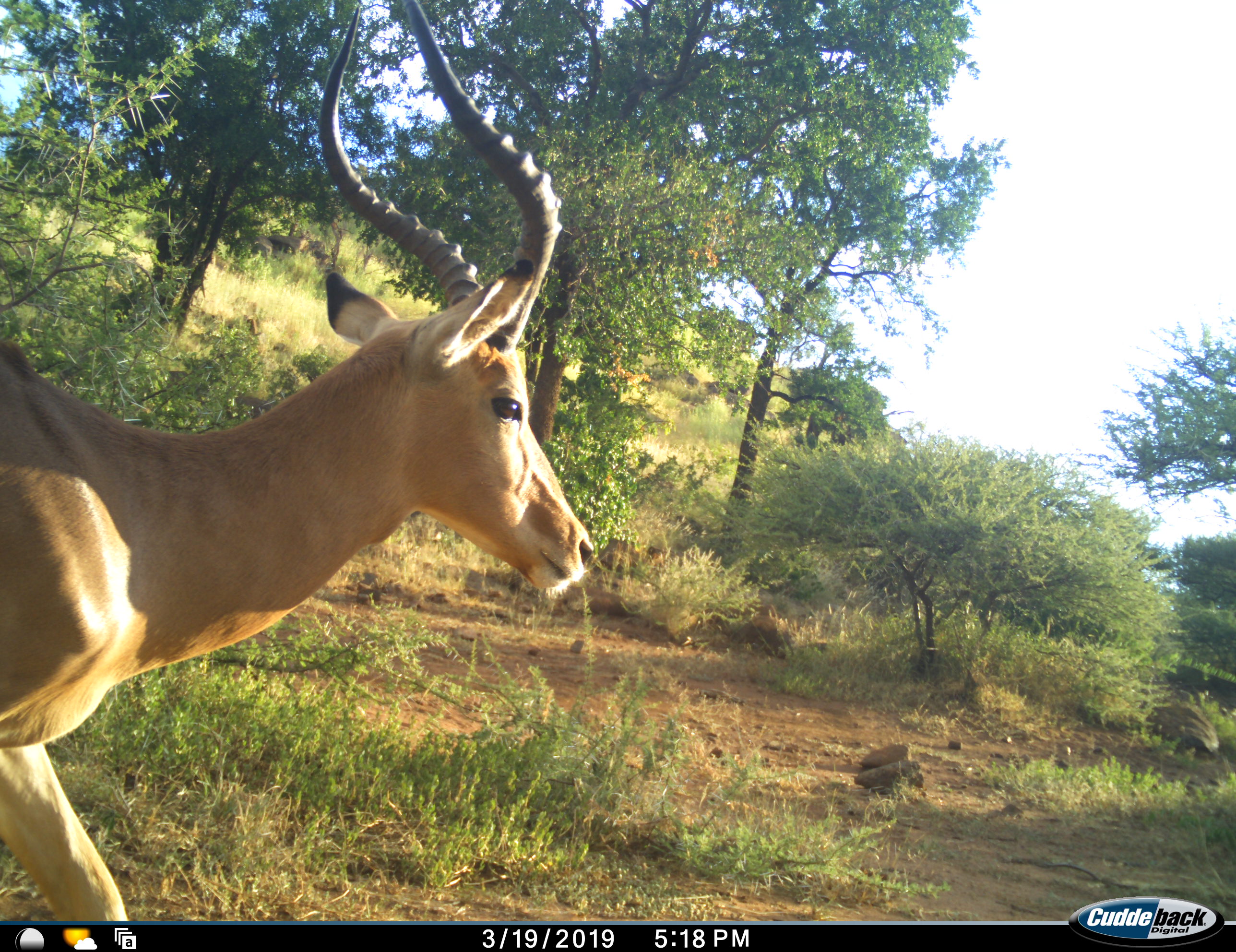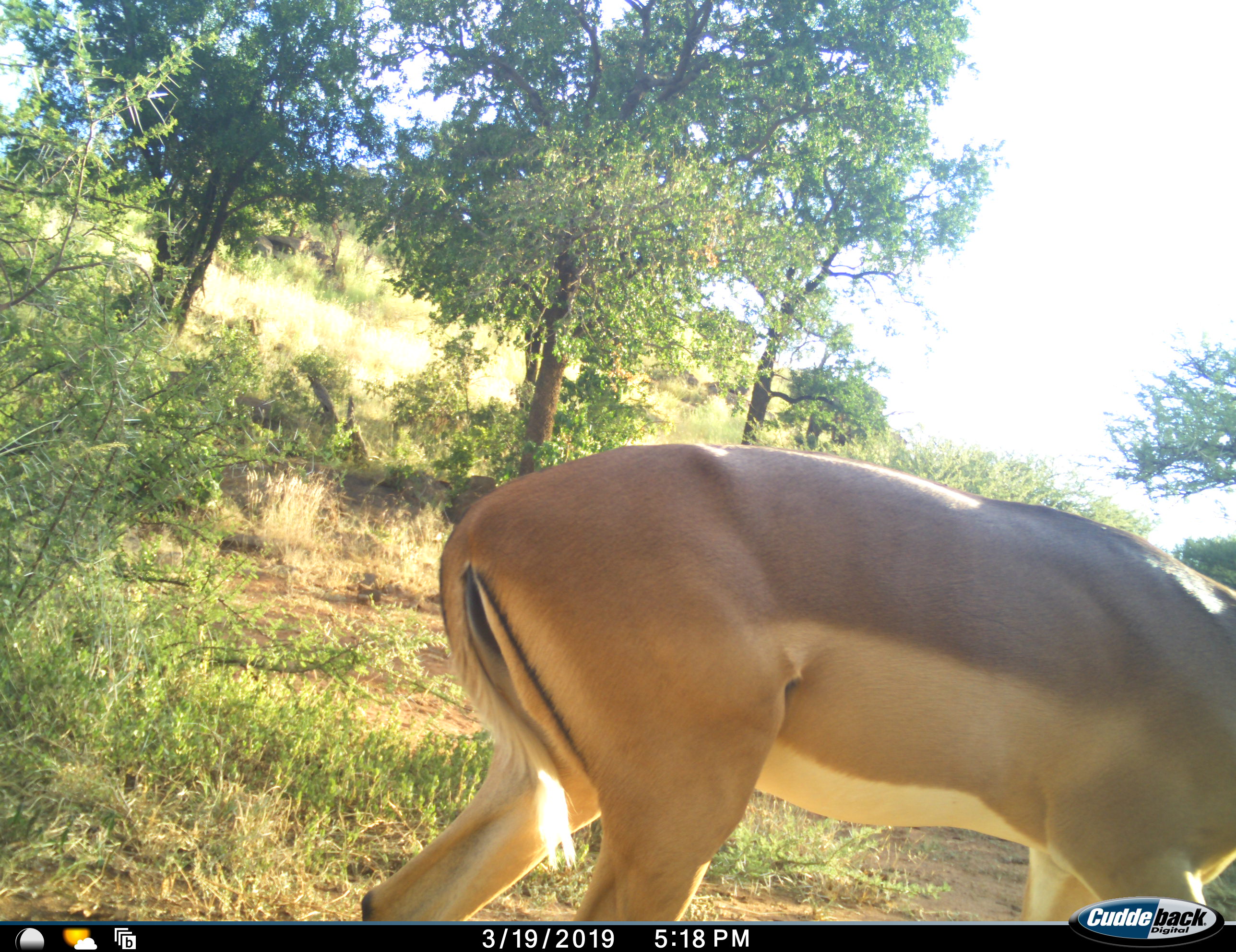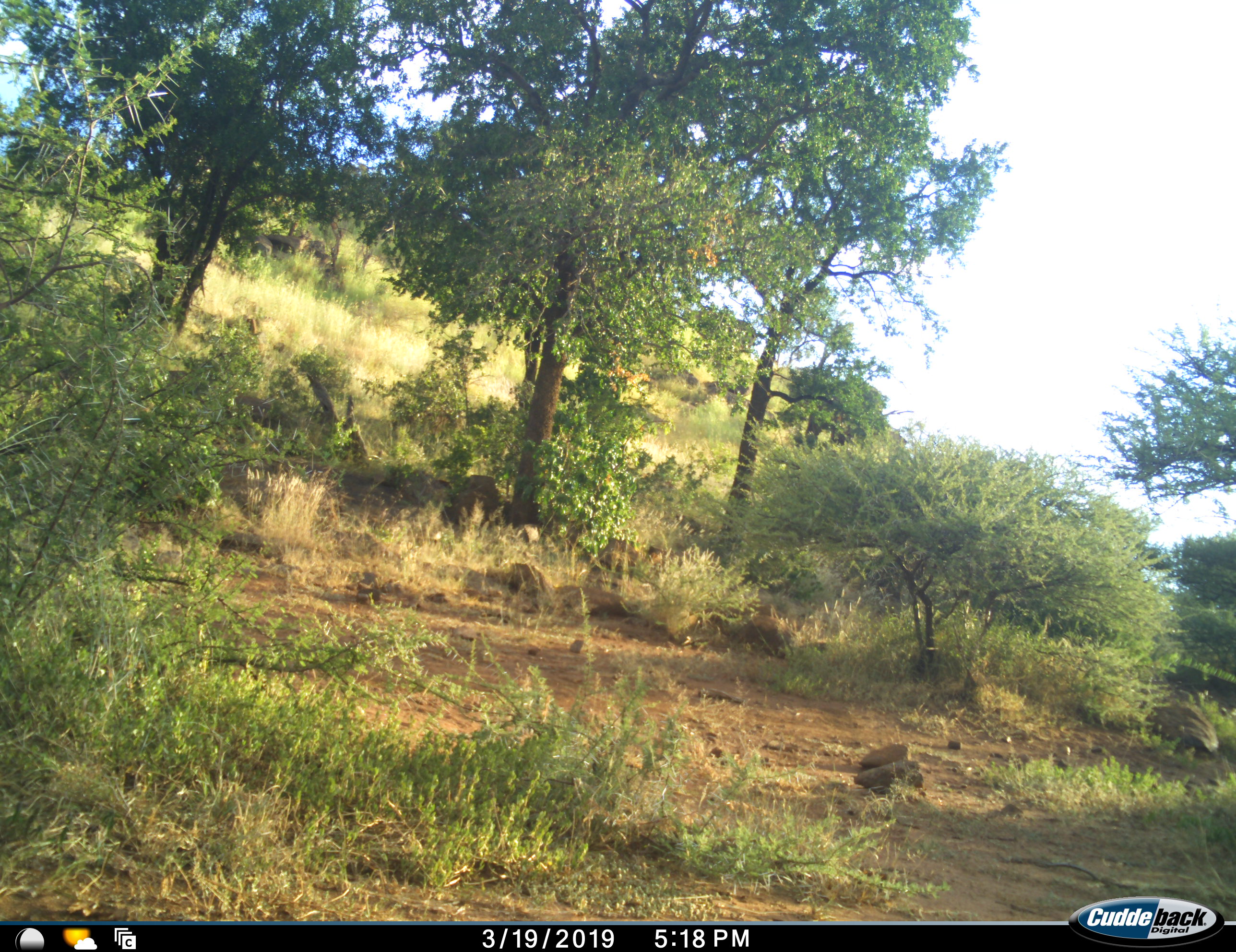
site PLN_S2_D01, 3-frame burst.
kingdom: Animalia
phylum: Chordata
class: Mammalia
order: Artiodactyla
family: Bovidae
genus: Aepyceros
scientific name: Aepyceros melampus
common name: impala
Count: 1.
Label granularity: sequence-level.